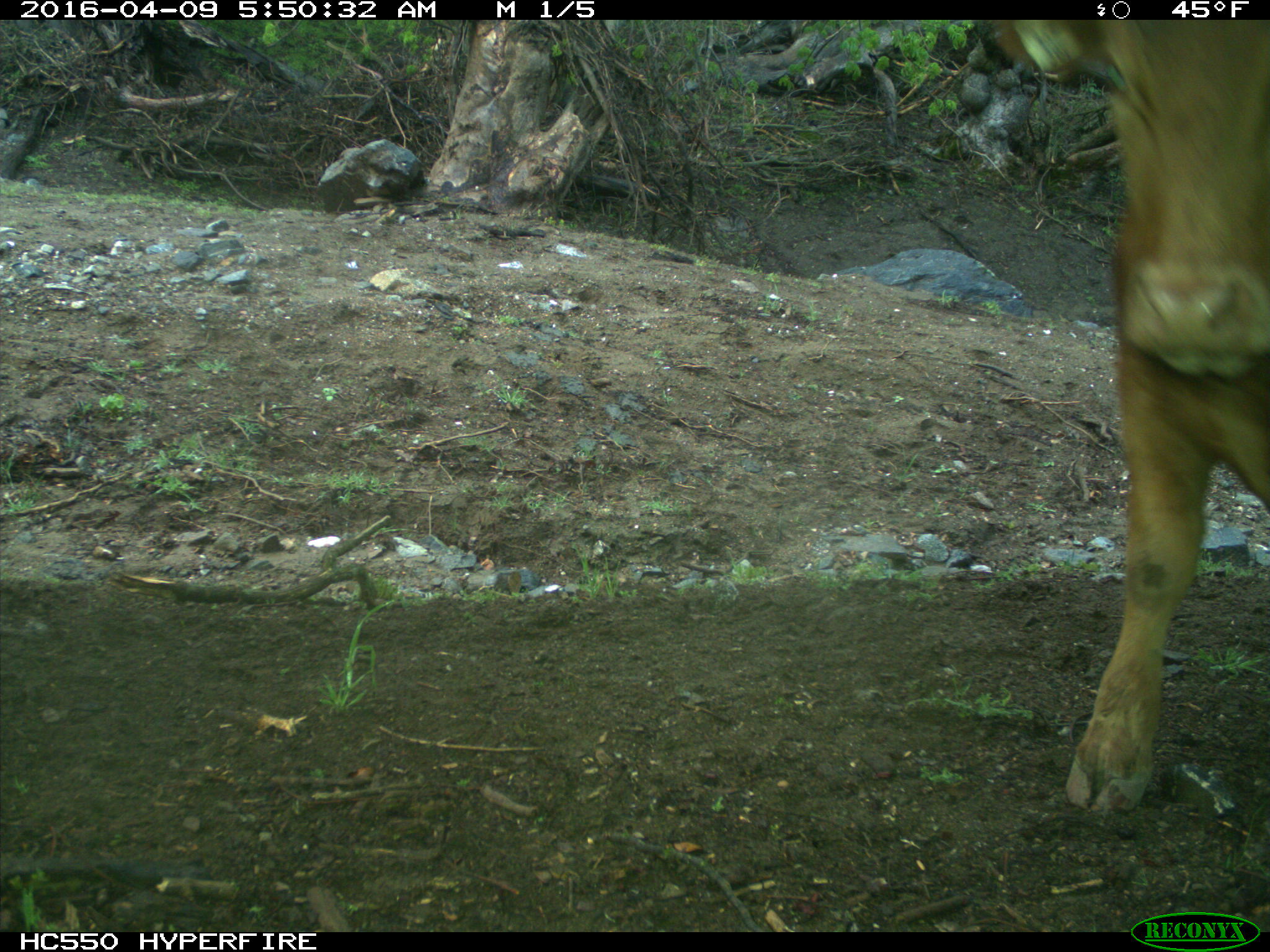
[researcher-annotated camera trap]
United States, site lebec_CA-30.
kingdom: Animalia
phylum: Chordata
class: Mammalia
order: Artiodactyla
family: Bovidae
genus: Bos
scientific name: Bos taurus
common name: domestic cow